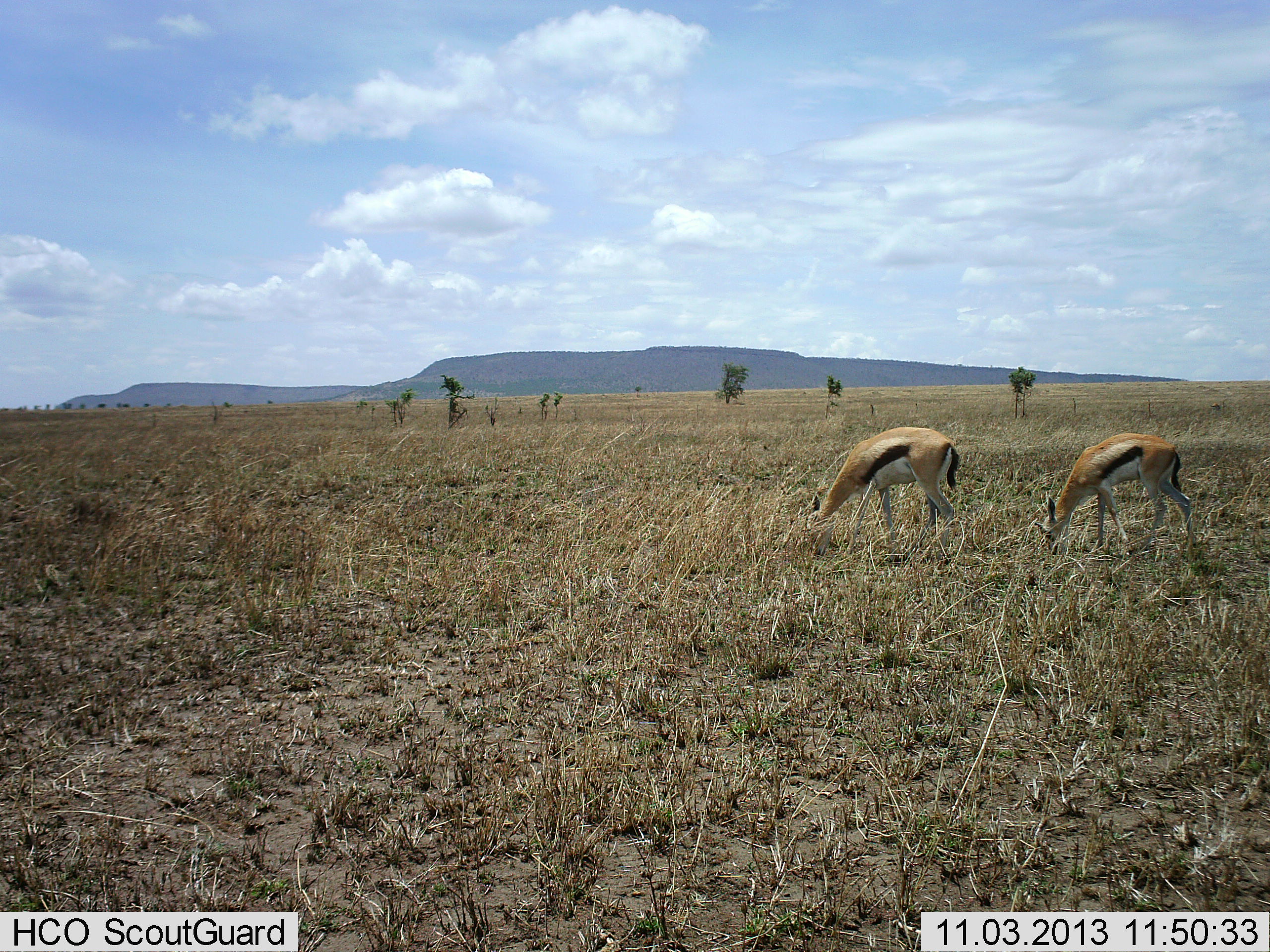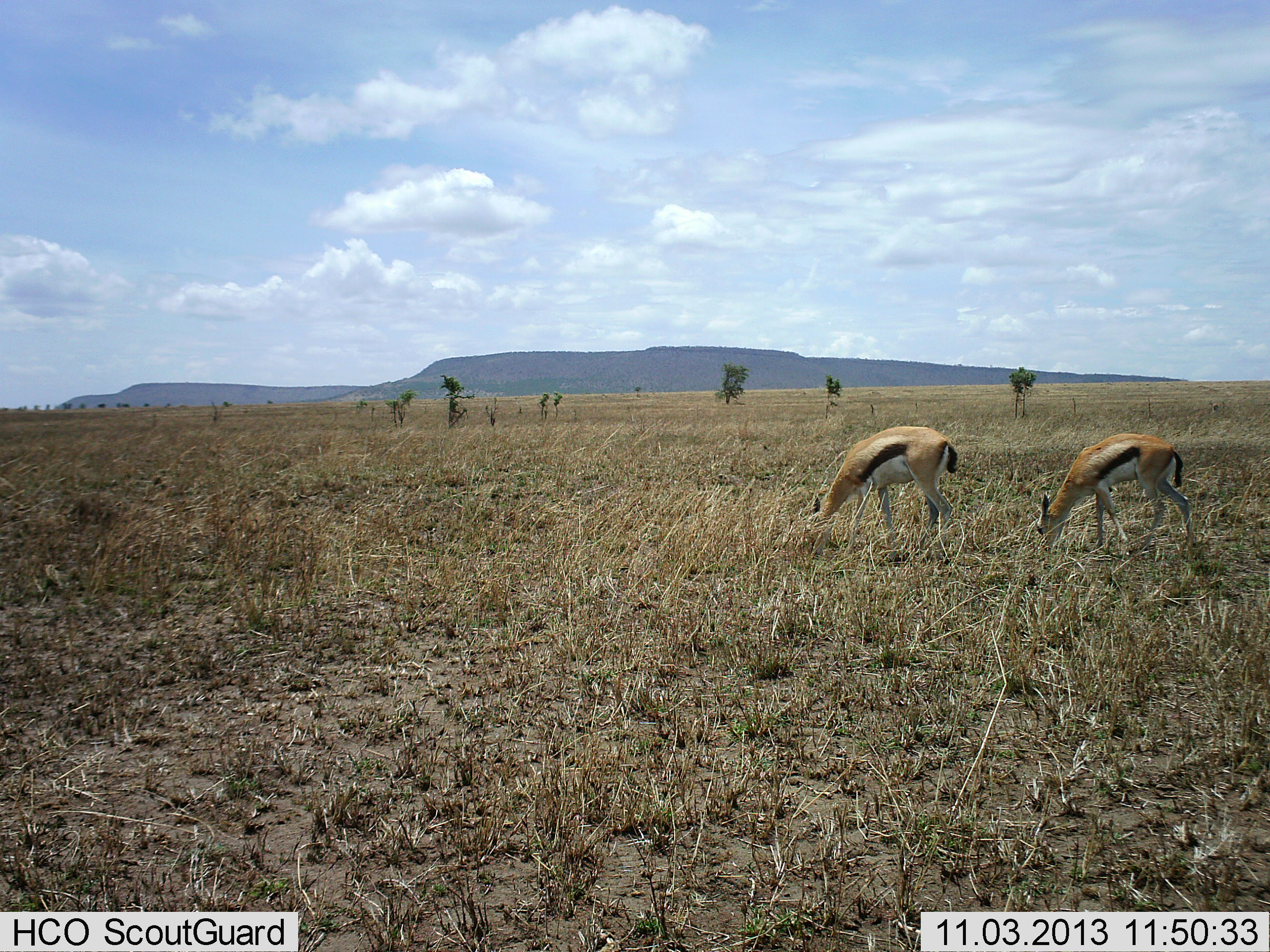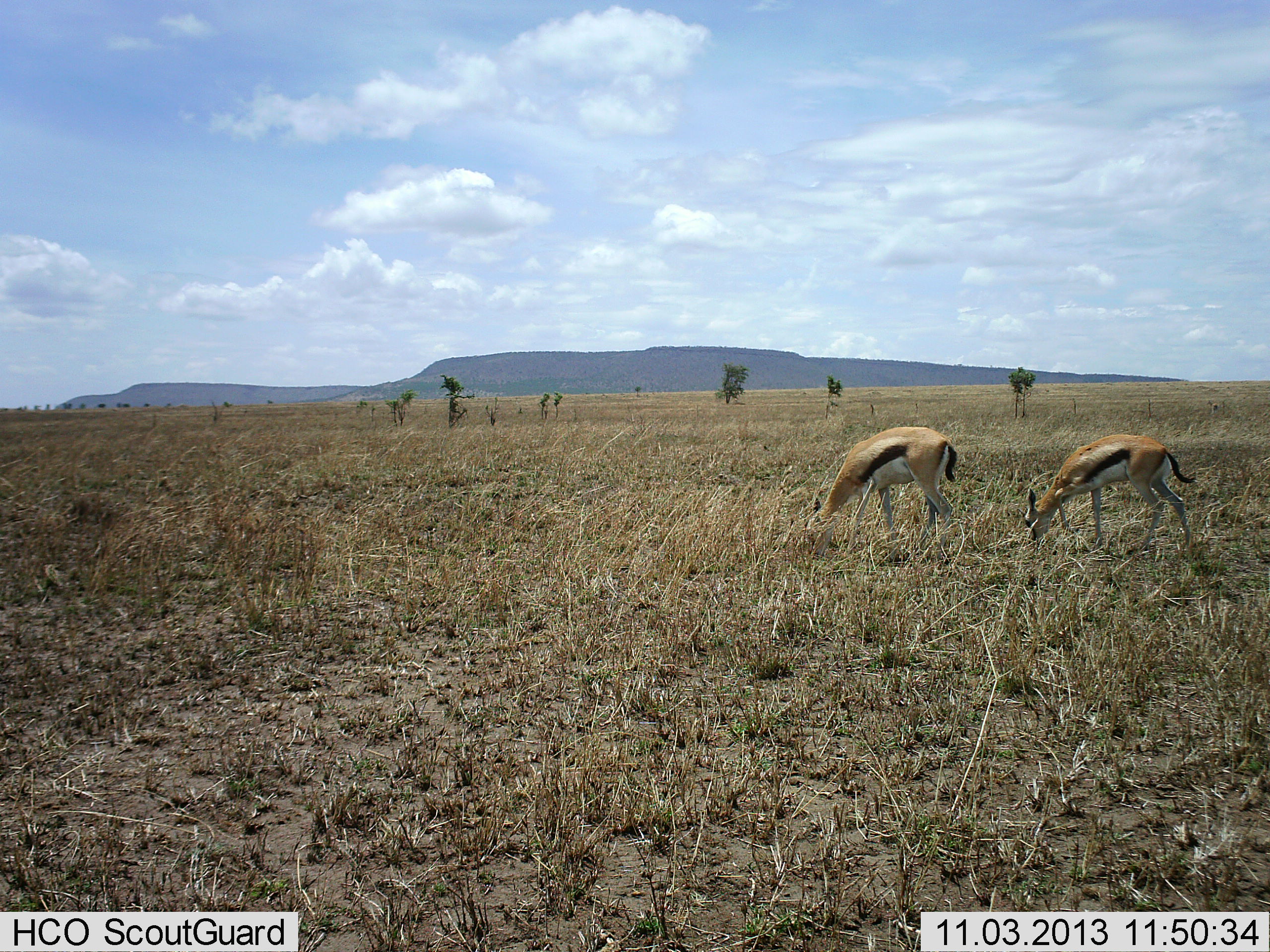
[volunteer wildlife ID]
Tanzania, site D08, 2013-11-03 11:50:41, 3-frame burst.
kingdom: Animalia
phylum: Chordata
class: Mammalia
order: Artiodactyla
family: Bovidae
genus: Eudorcas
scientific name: Eudorcas thomsonii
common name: thomson's gazelle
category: gazellethomsons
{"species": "gazellethomsons (thomson's gazelle) (Eudorcas thomsonii)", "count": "2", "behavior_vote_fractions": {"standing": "0%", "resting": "0%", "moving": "0%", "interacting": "0%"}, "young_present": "0%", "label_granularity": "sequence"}